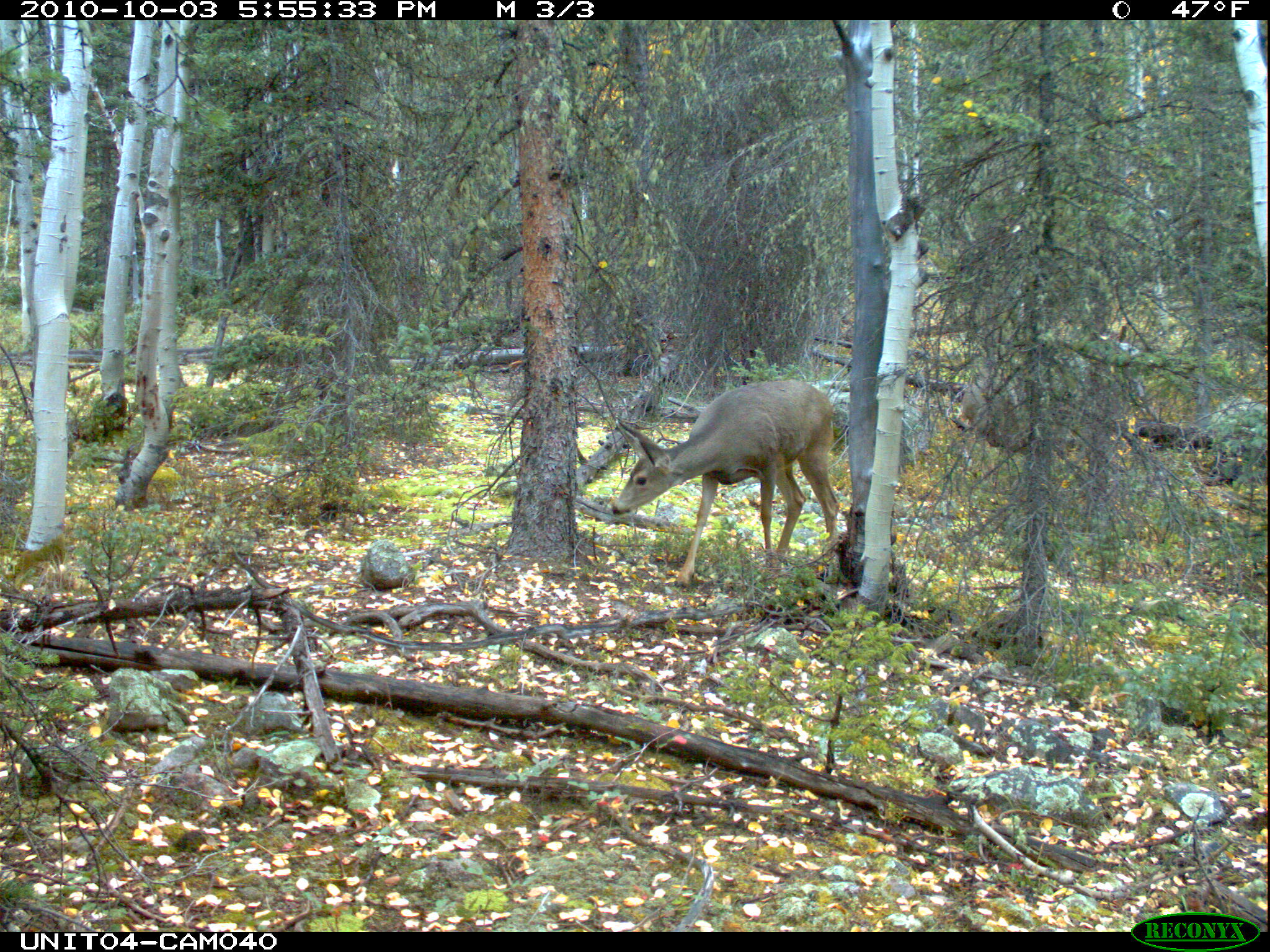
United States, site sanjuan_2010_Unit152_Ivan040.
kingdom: Animalia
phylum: Chordata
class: Mammalia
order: Artiodactyla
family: Cervidae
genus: Odocoileus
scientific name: Odocoileus hemionus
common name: mule deer